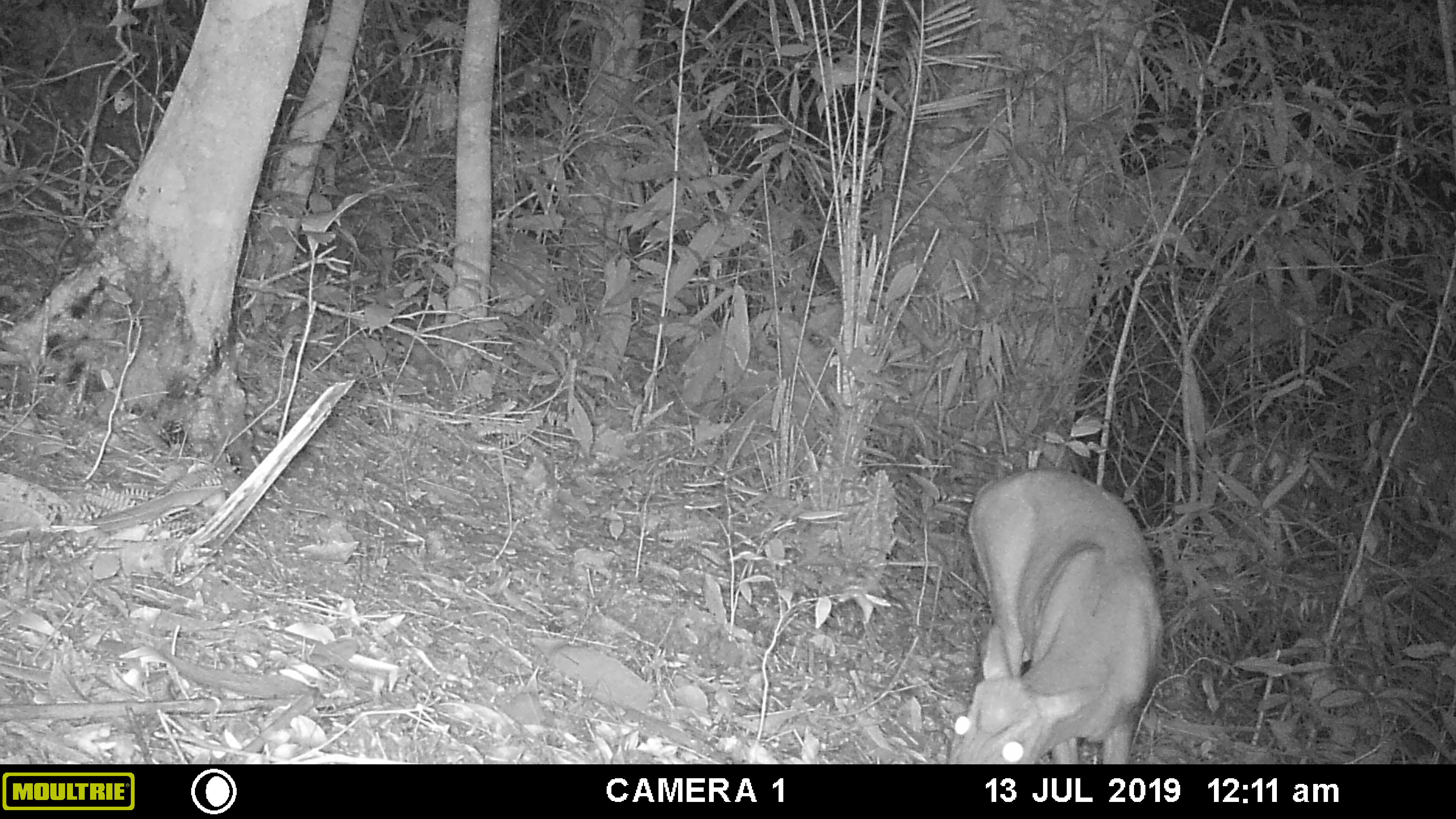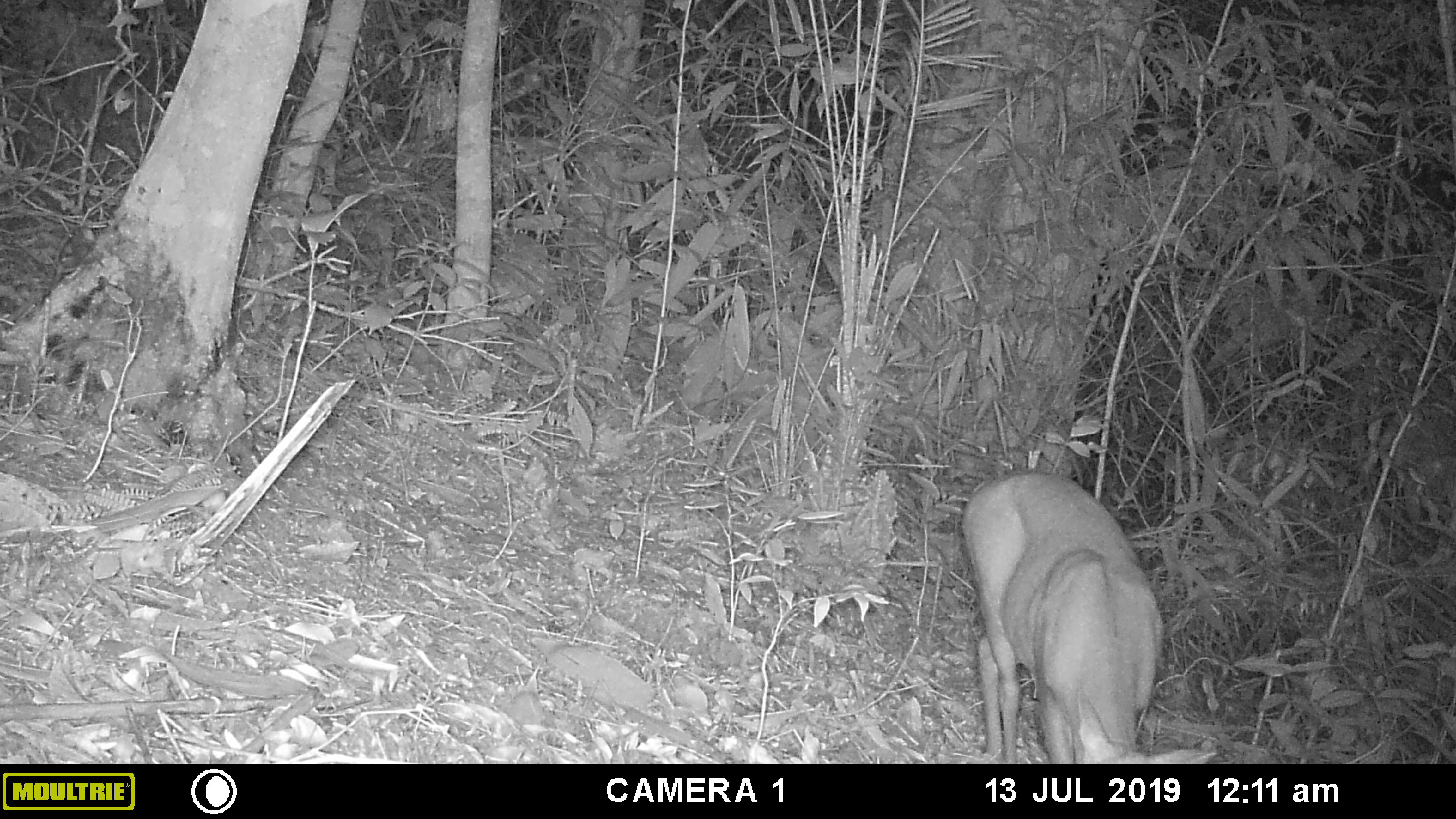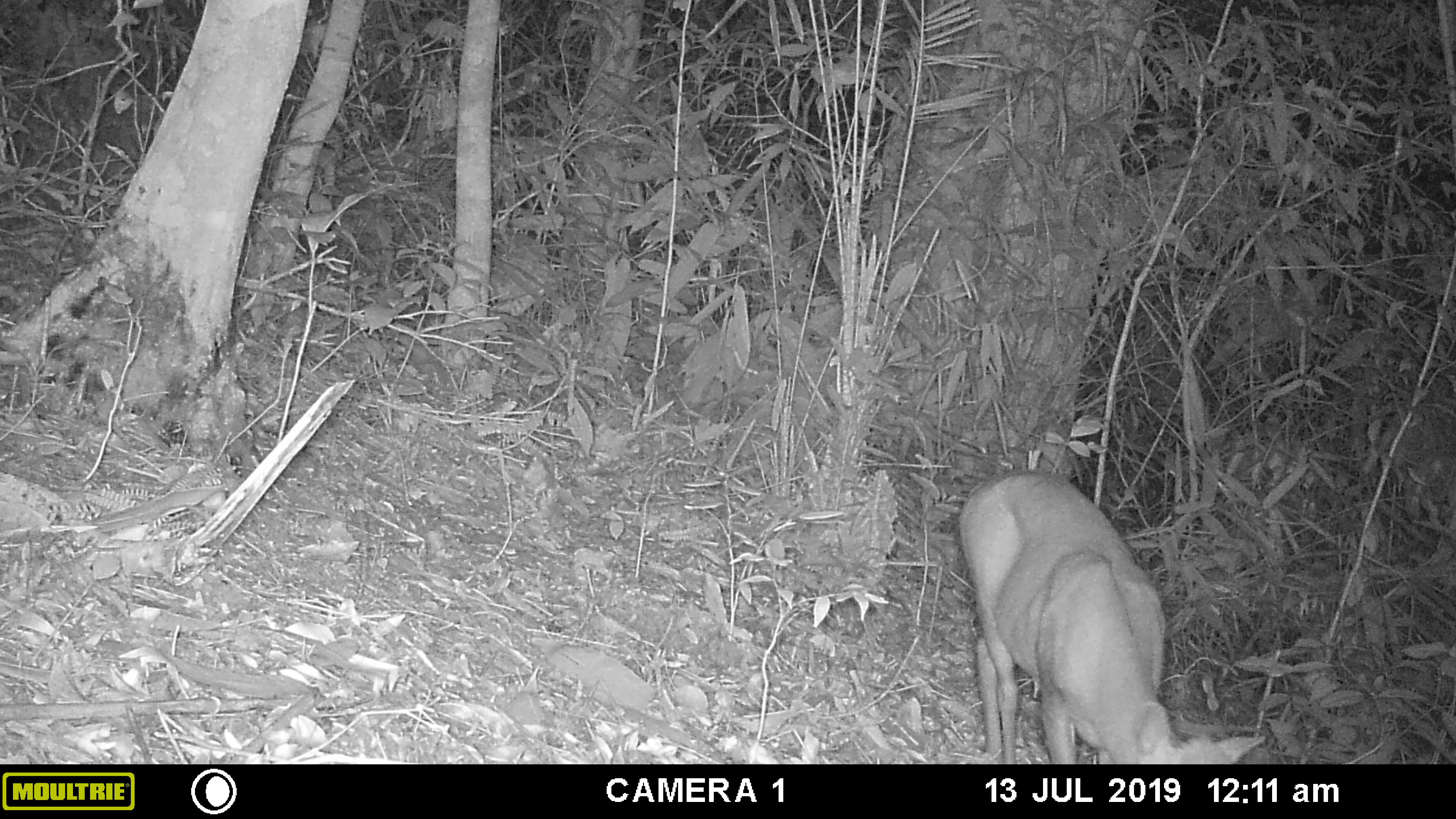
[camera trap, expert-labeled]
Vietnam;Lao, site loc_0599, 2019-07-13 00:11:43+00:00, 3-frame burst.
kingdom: Animalia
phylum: Chordata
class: Mammalia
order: Artiodactyla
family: Cervidae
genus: Muntiacus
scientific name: Muntiacus muntjak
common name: red muntjac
Red muntjac (Muntiacus muntjak). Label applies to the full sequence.